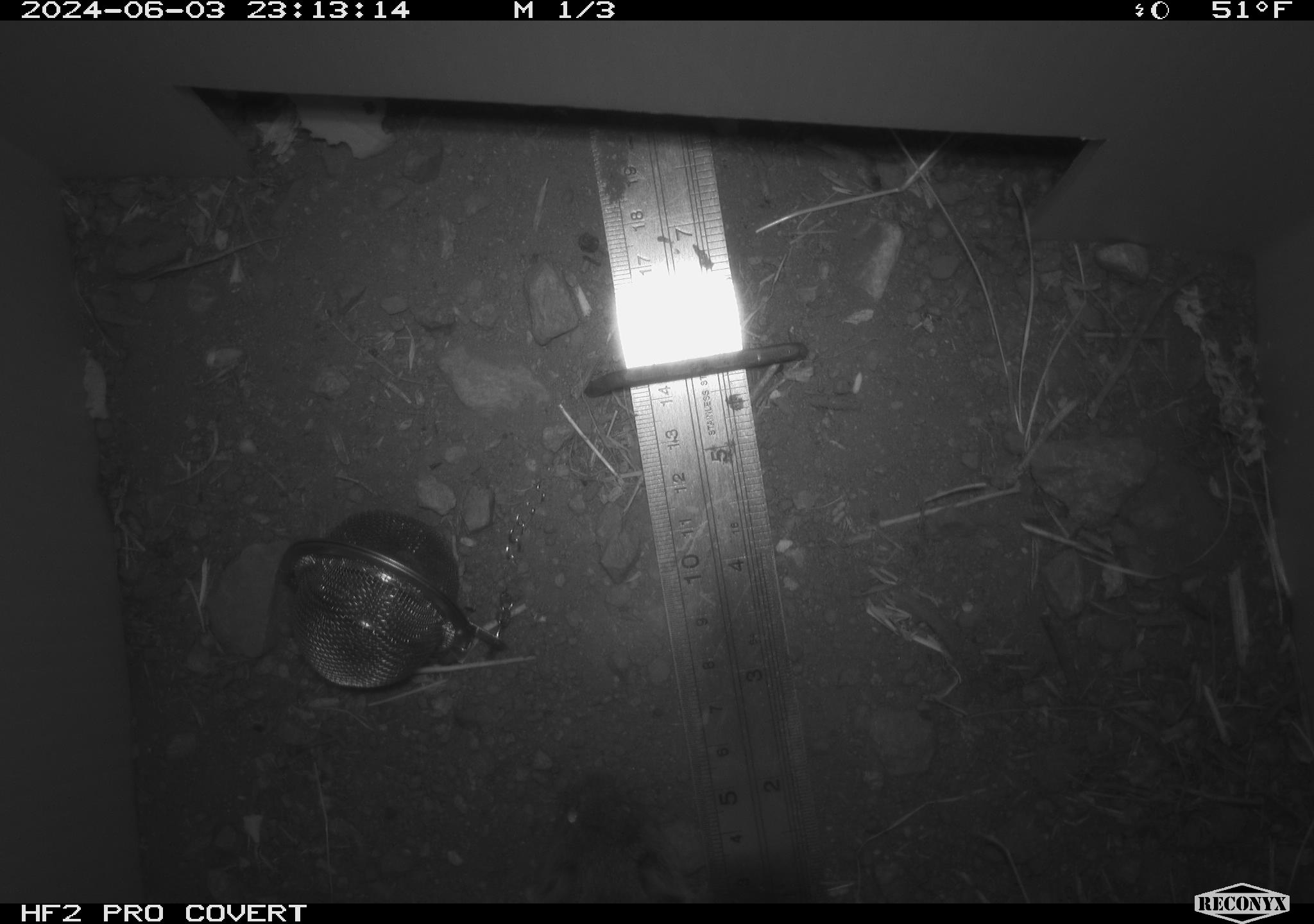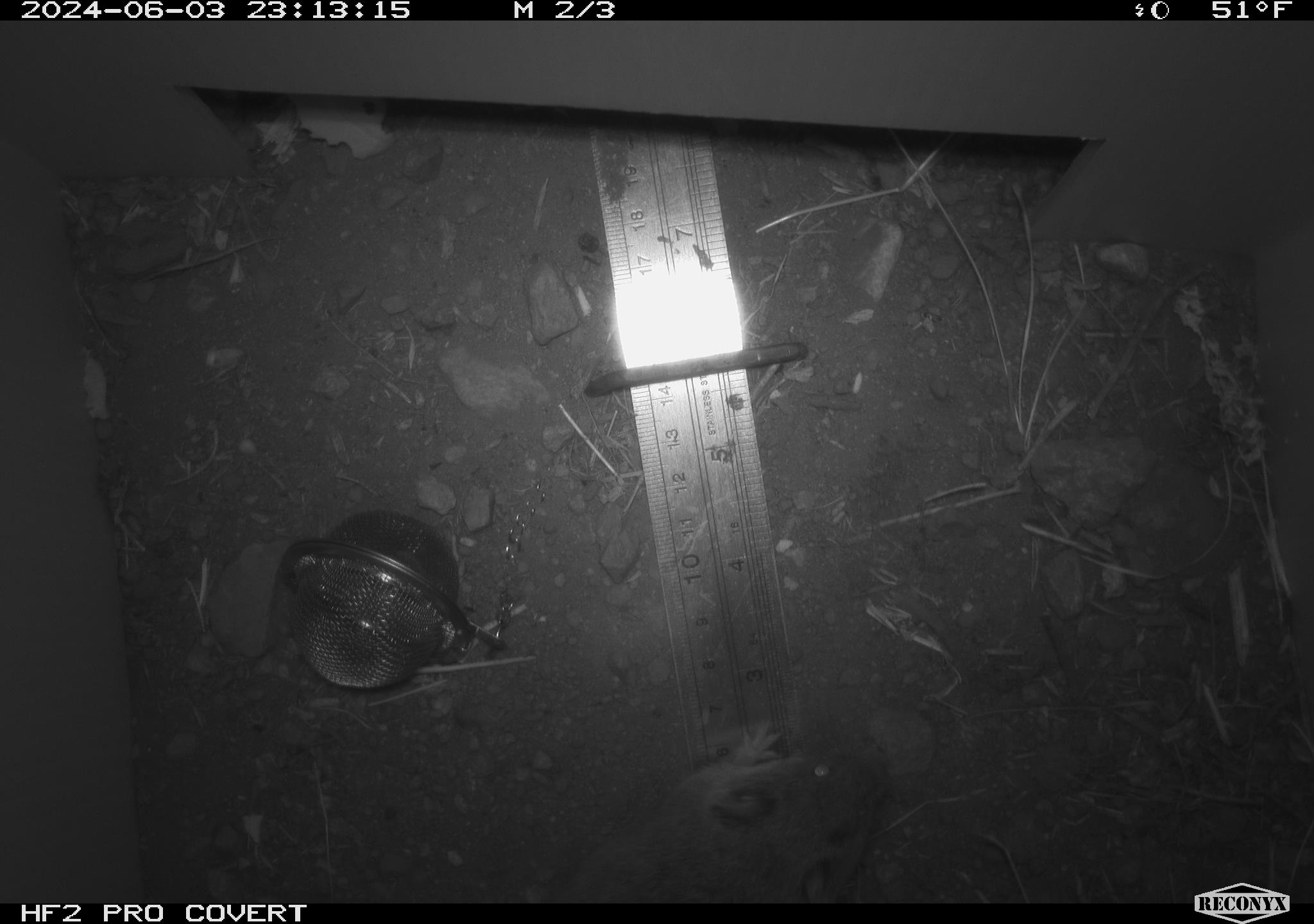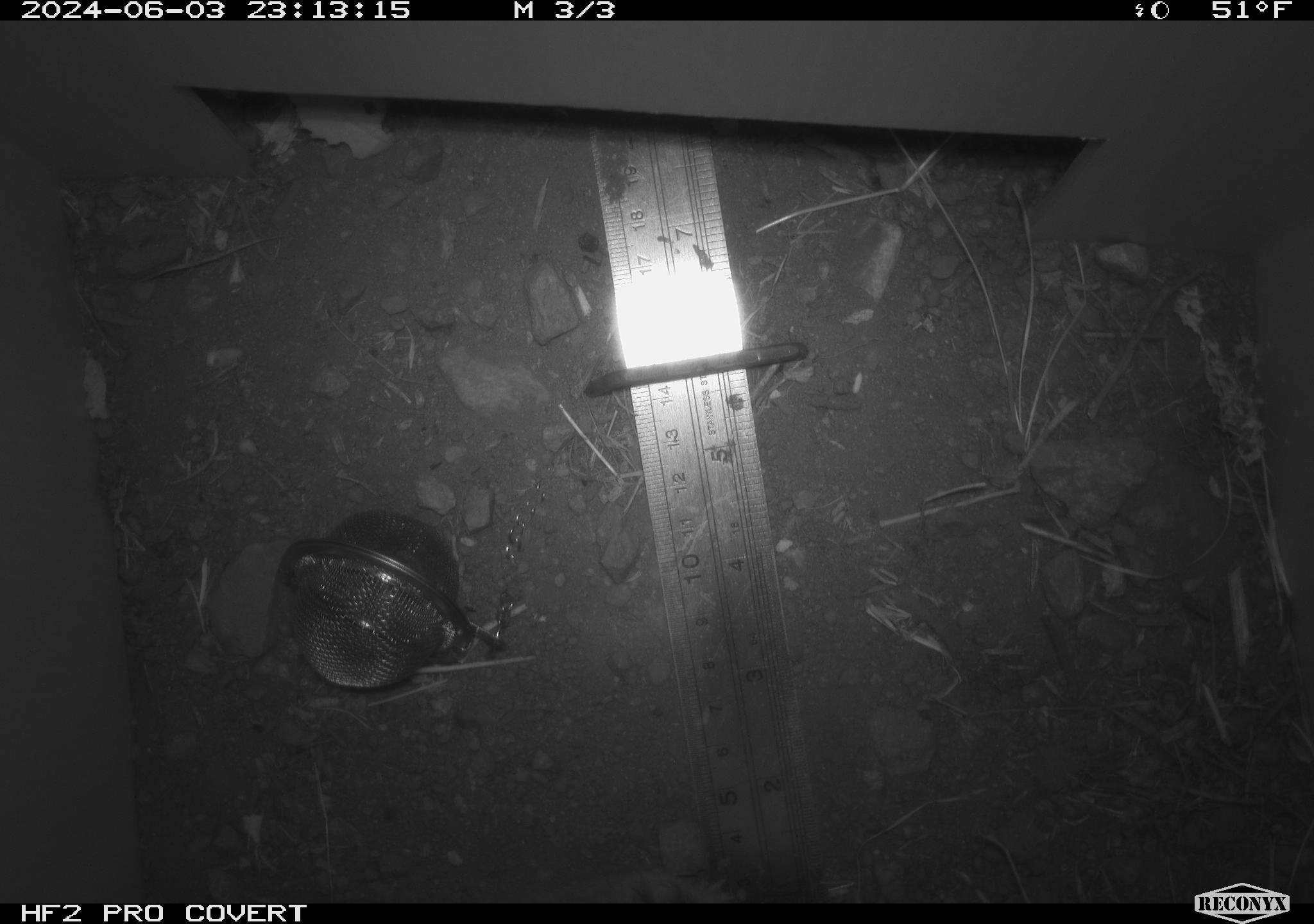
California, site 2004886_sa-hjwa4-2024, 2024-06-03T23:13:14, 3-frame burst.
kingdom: Animalia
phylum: Chordata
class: Mammalia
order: Rodentia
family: Cricetidae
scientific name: Cricetidae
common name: hamsters, voles, lemmings, and allies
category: cricetidae family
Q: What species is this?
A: Cricetidae family (hamsters, voles, lemmings, and allies) (Cricetidae).